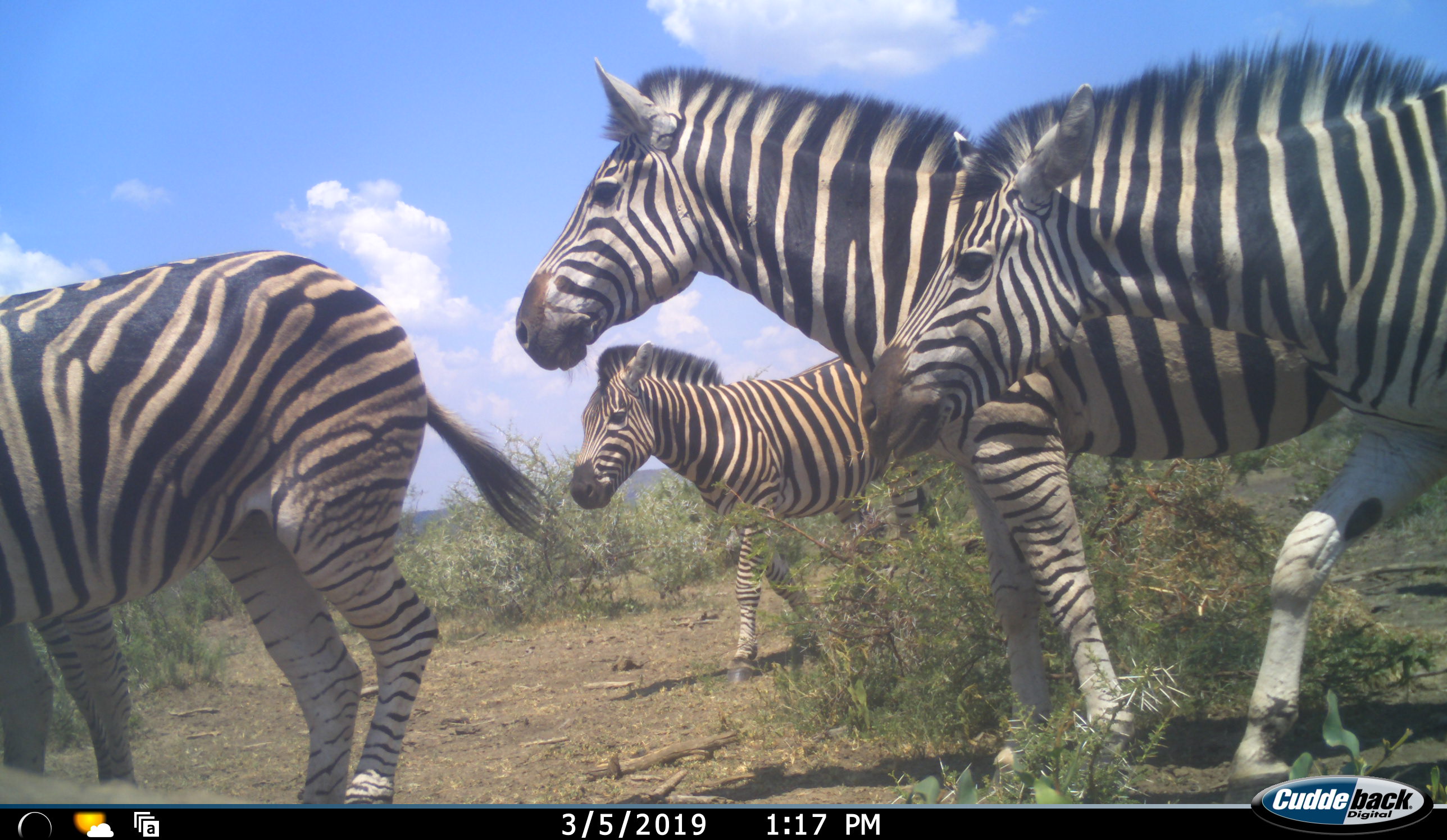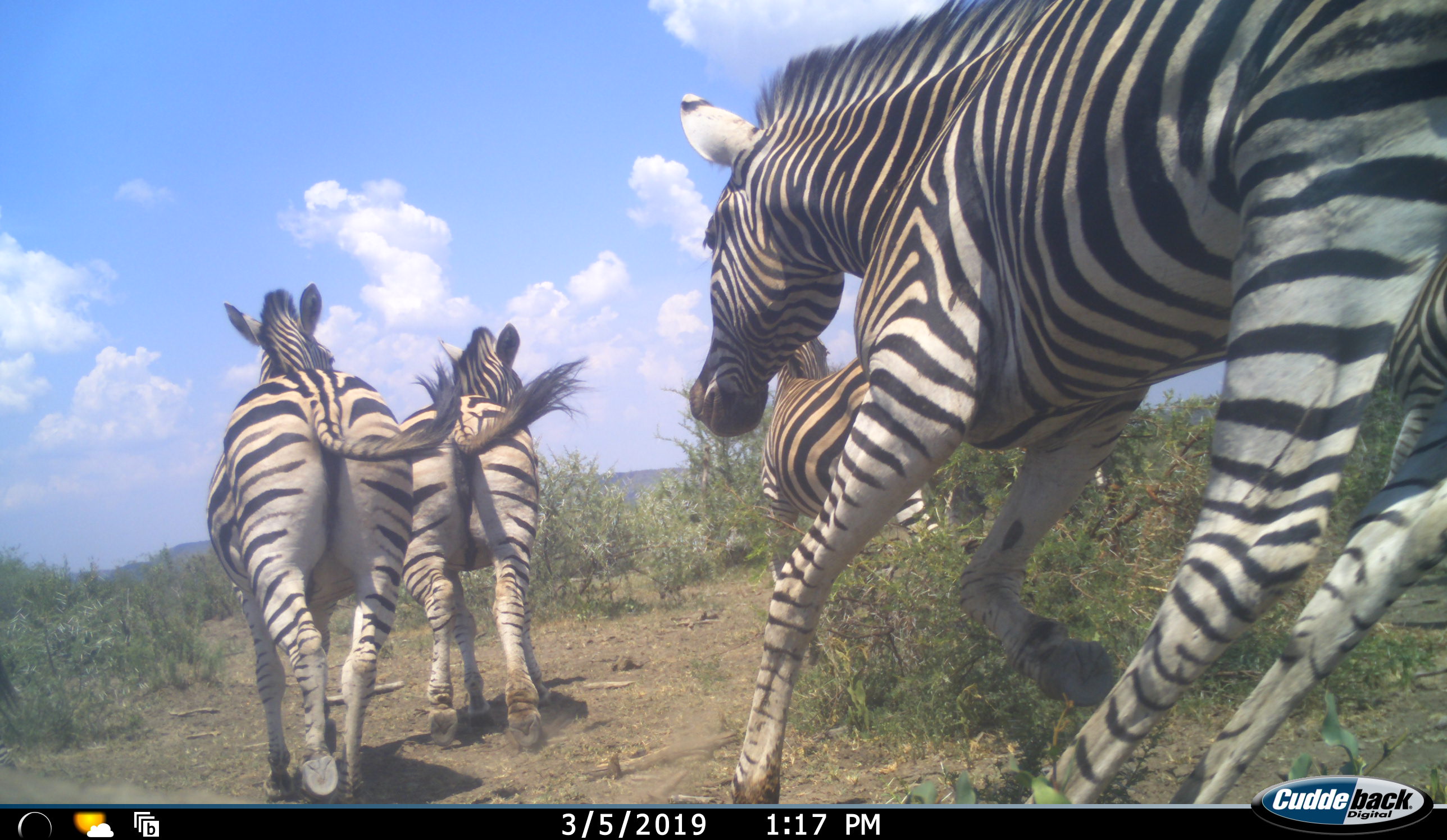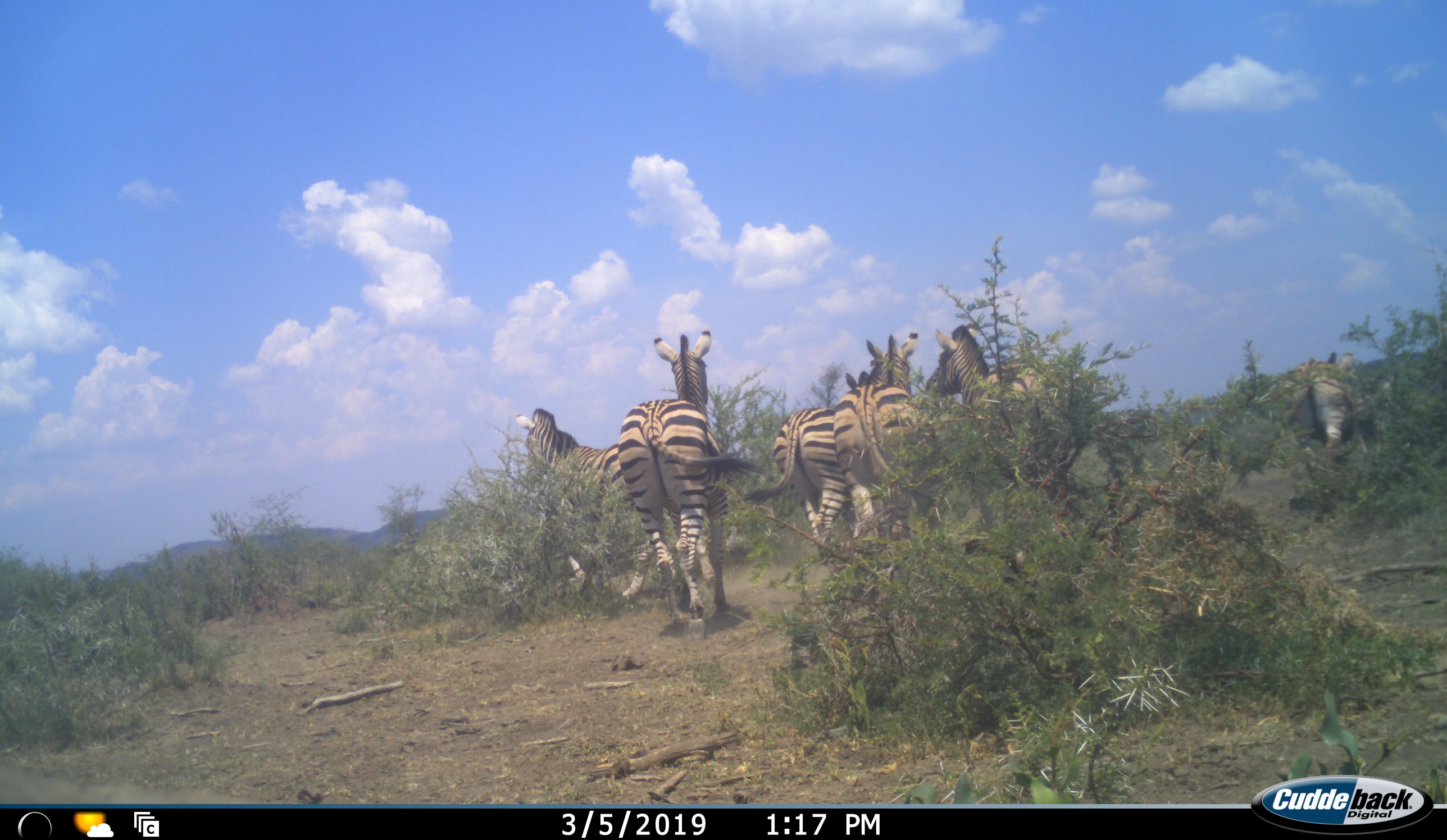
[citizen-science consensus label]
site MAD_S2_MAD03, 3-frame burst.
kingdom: Animalia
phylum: Chordata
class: Mammalia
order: Perissodactyla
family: Equidae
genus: Equus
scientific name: Equus quagga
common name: plains zebra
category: zebraplains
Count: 6.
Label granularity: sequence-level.